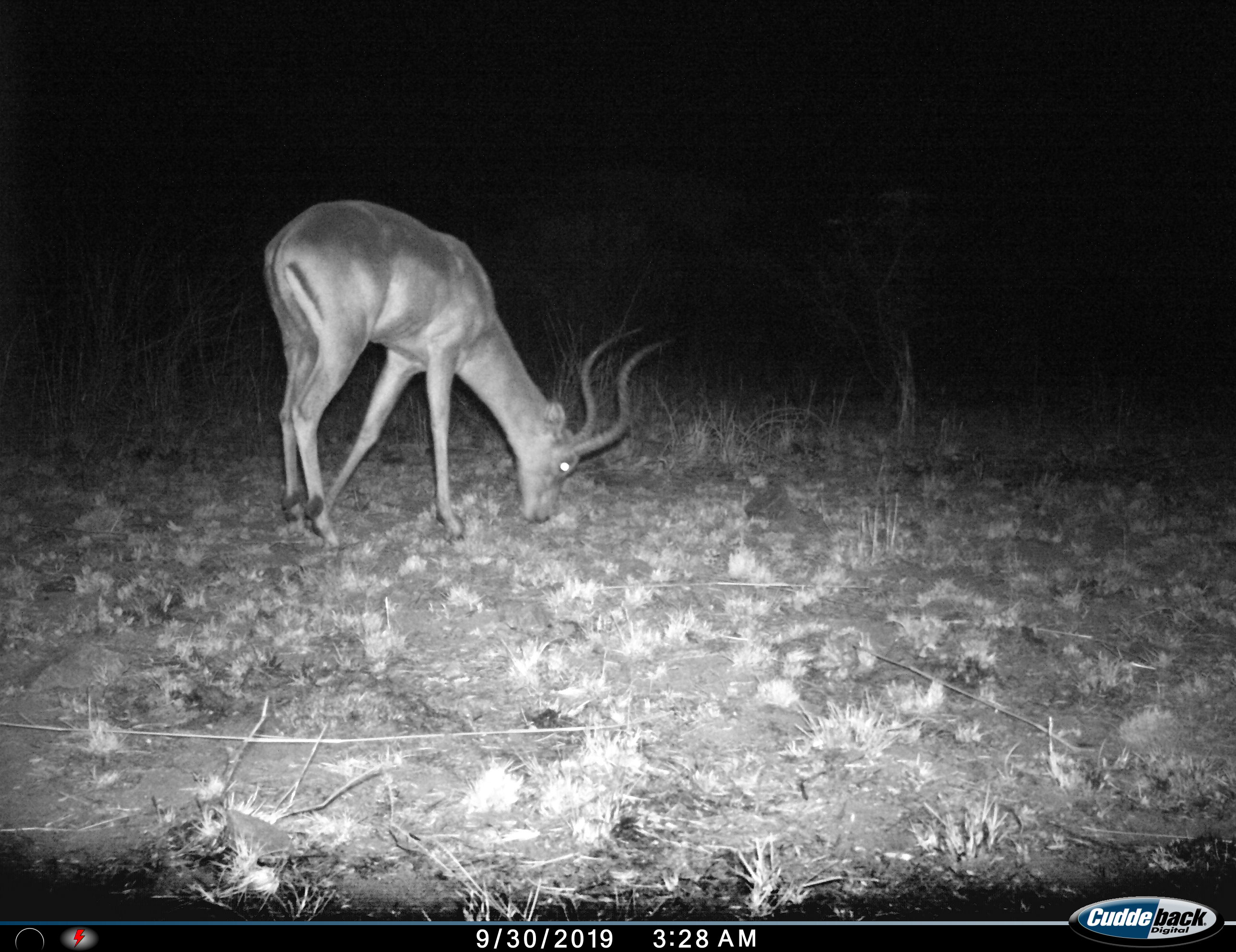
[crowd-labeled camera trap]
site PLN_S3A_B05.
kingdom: Animalia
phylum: Chordata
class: Mammalia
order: Artiodactyla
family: Bovidae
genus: Aepyceros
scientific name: Aepyceros melampus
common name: impala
Impala (Aepyceros melampus), count 1. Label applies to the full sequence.